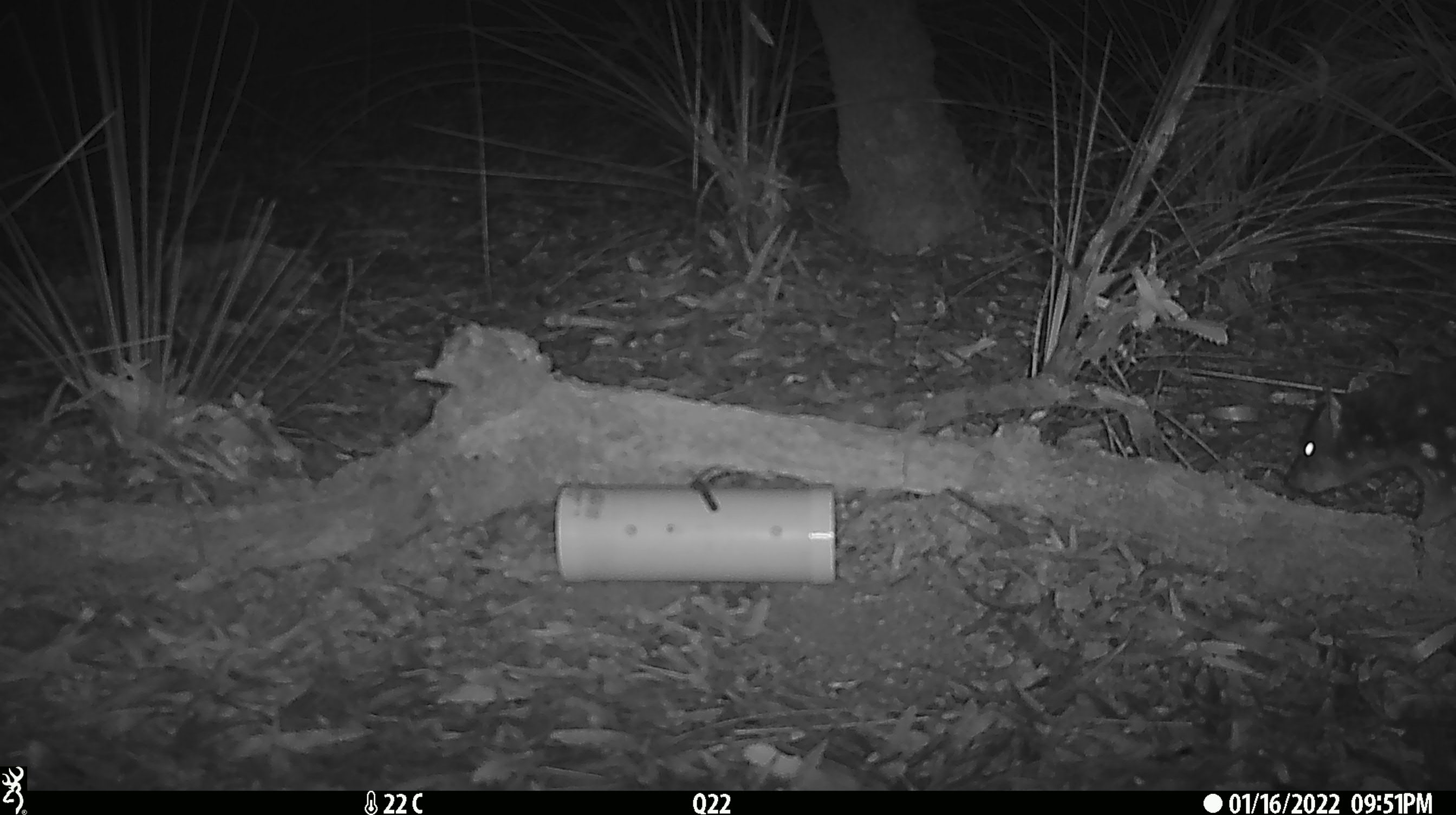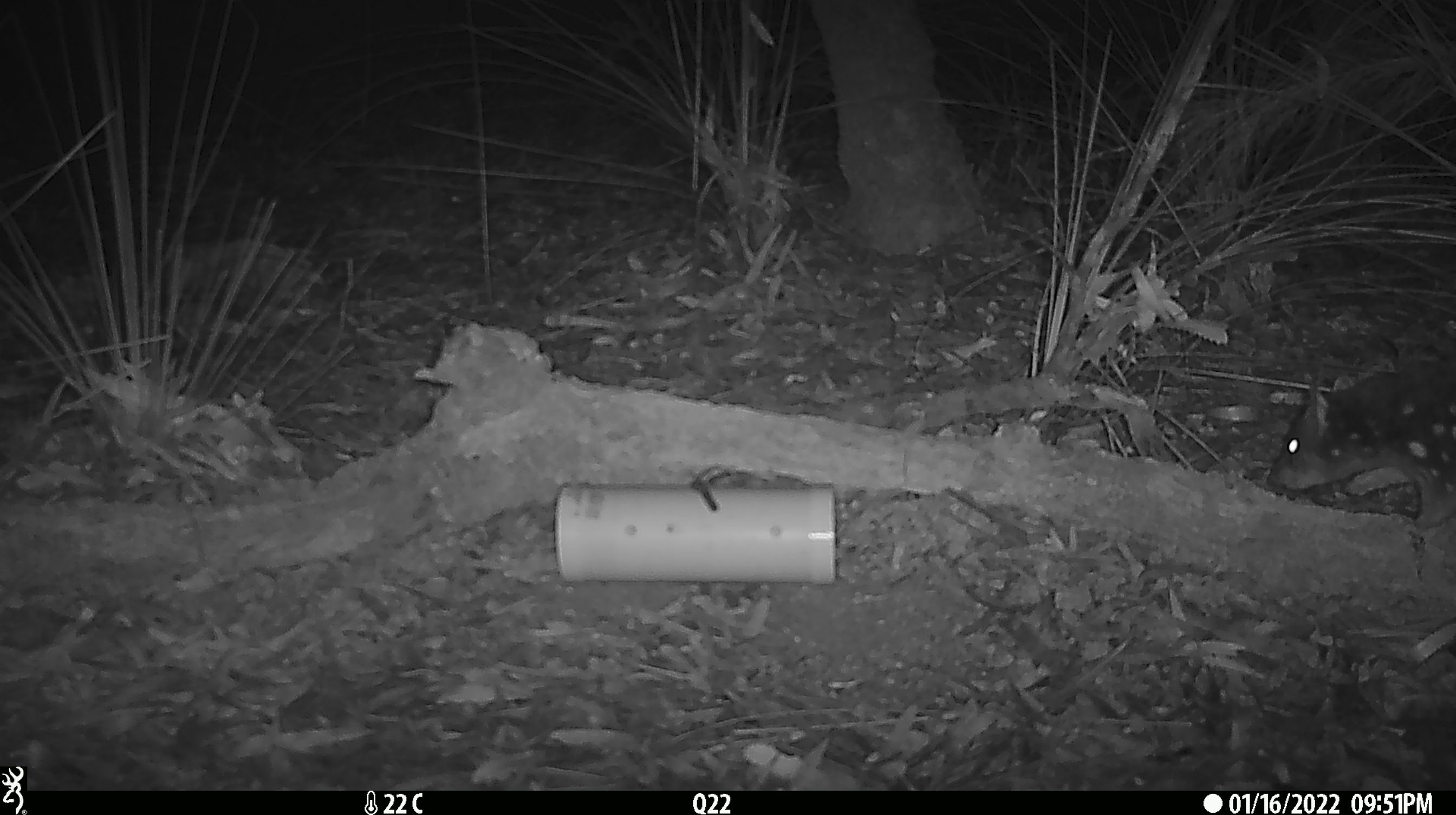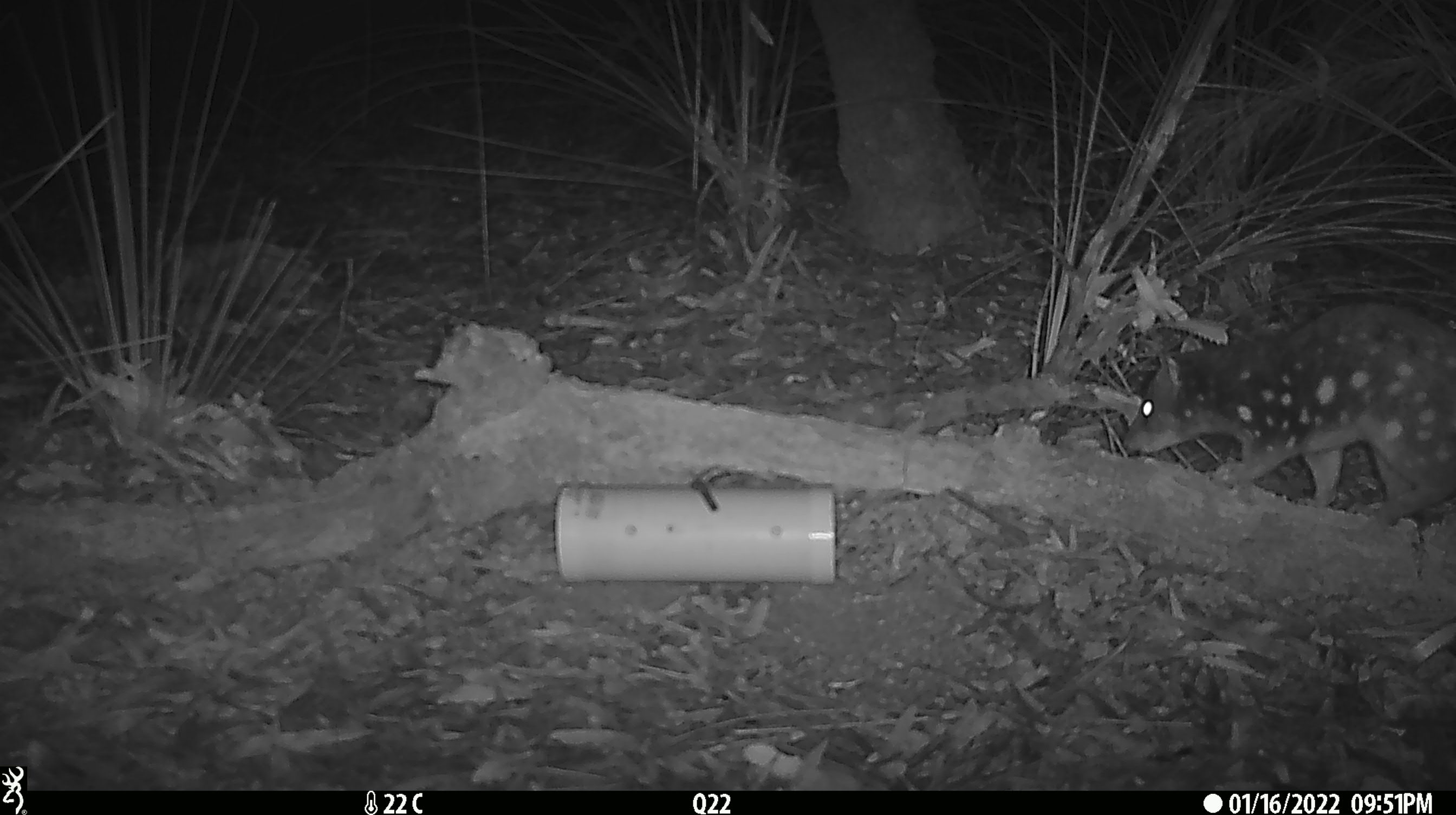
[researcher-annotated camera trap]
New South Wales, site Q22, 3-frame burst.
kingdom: Animalia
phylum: Chordata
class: Mammalia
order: Dasyuromorphia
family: Dasyuridae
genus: Dasyurus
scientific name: Dasyurus maculatus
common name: spotted-tailed quoll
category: quoll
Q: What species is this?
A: Quoll (spotted-tailed quoll) (Dasyurus maculatus).